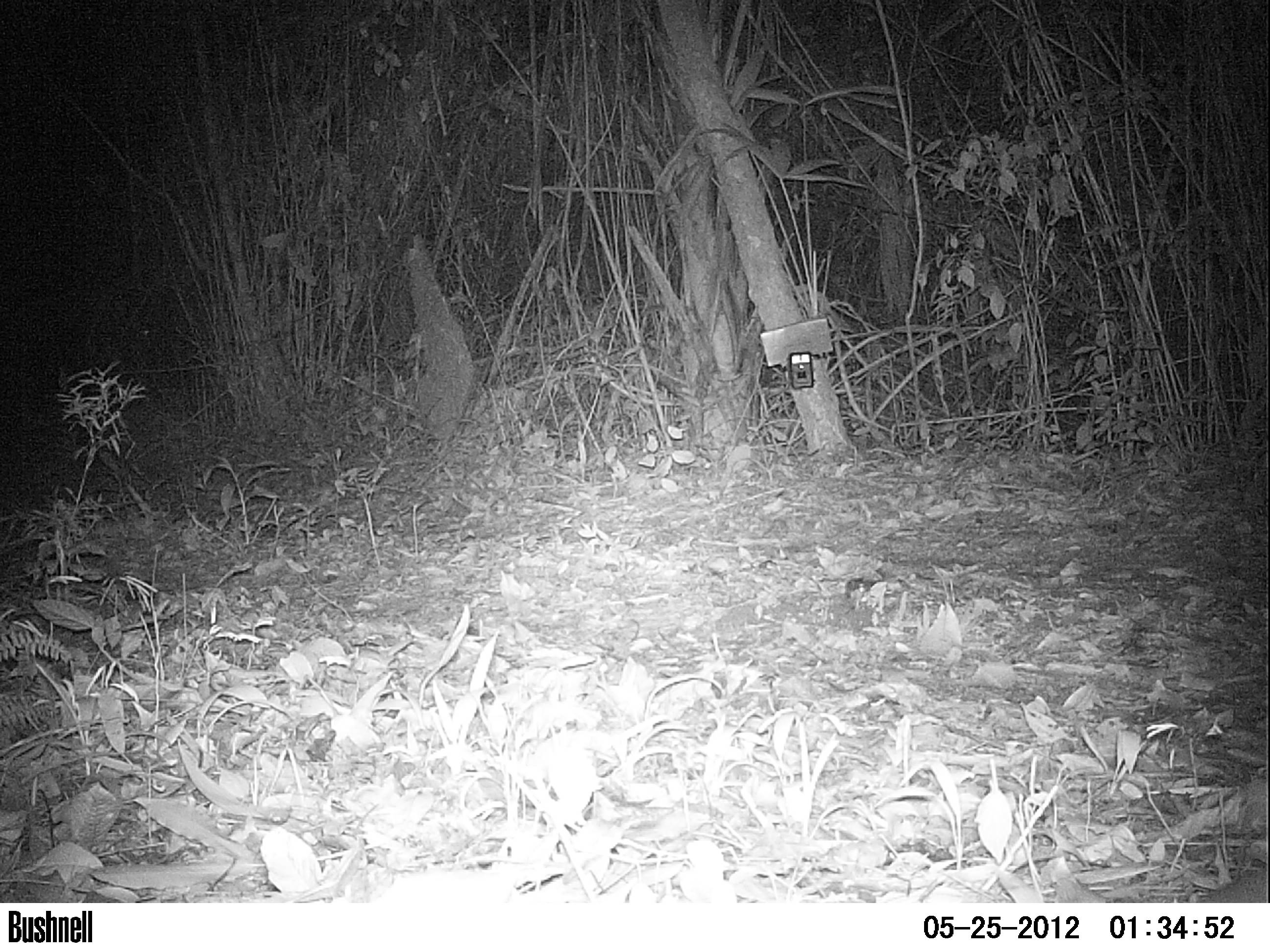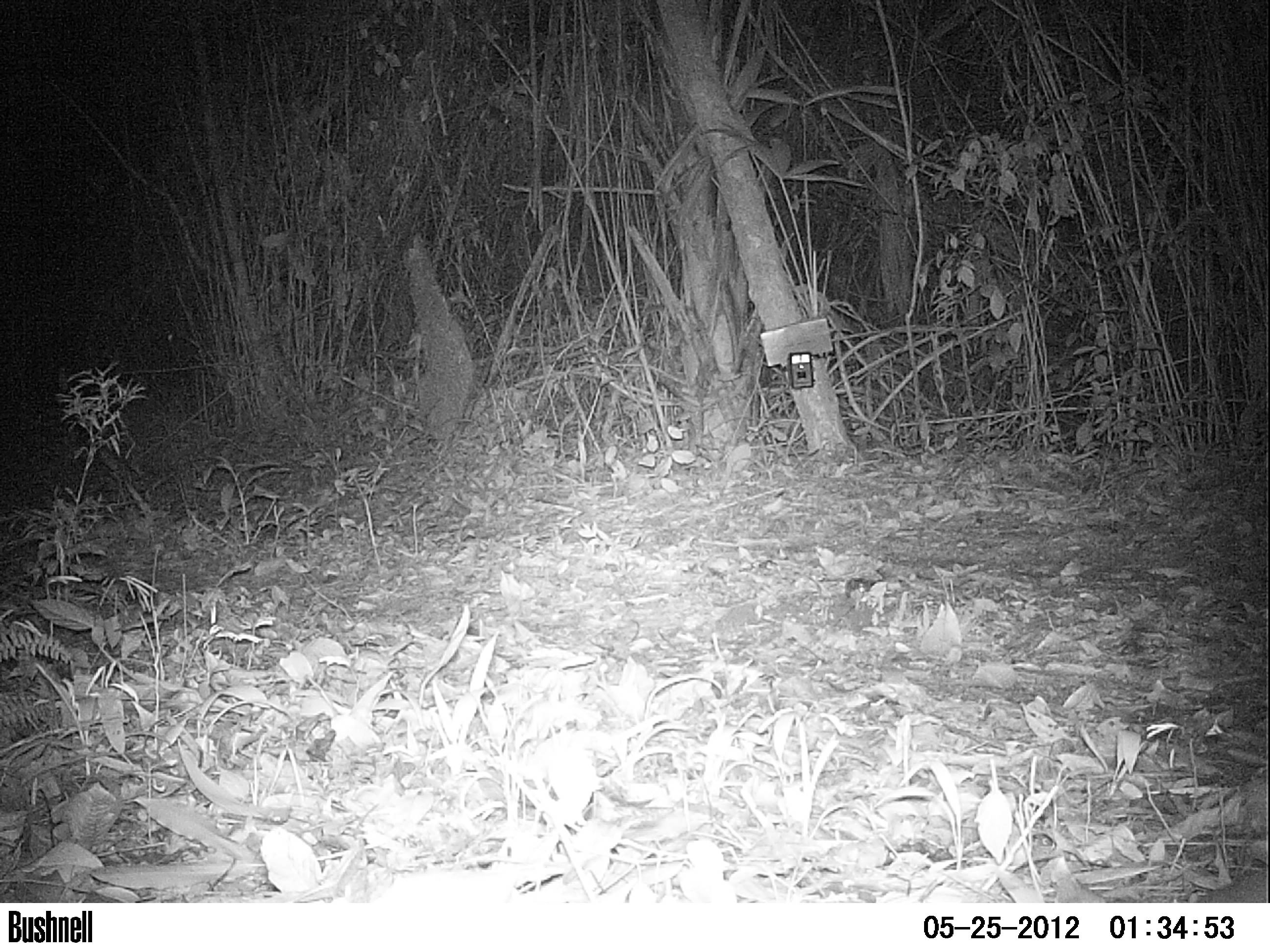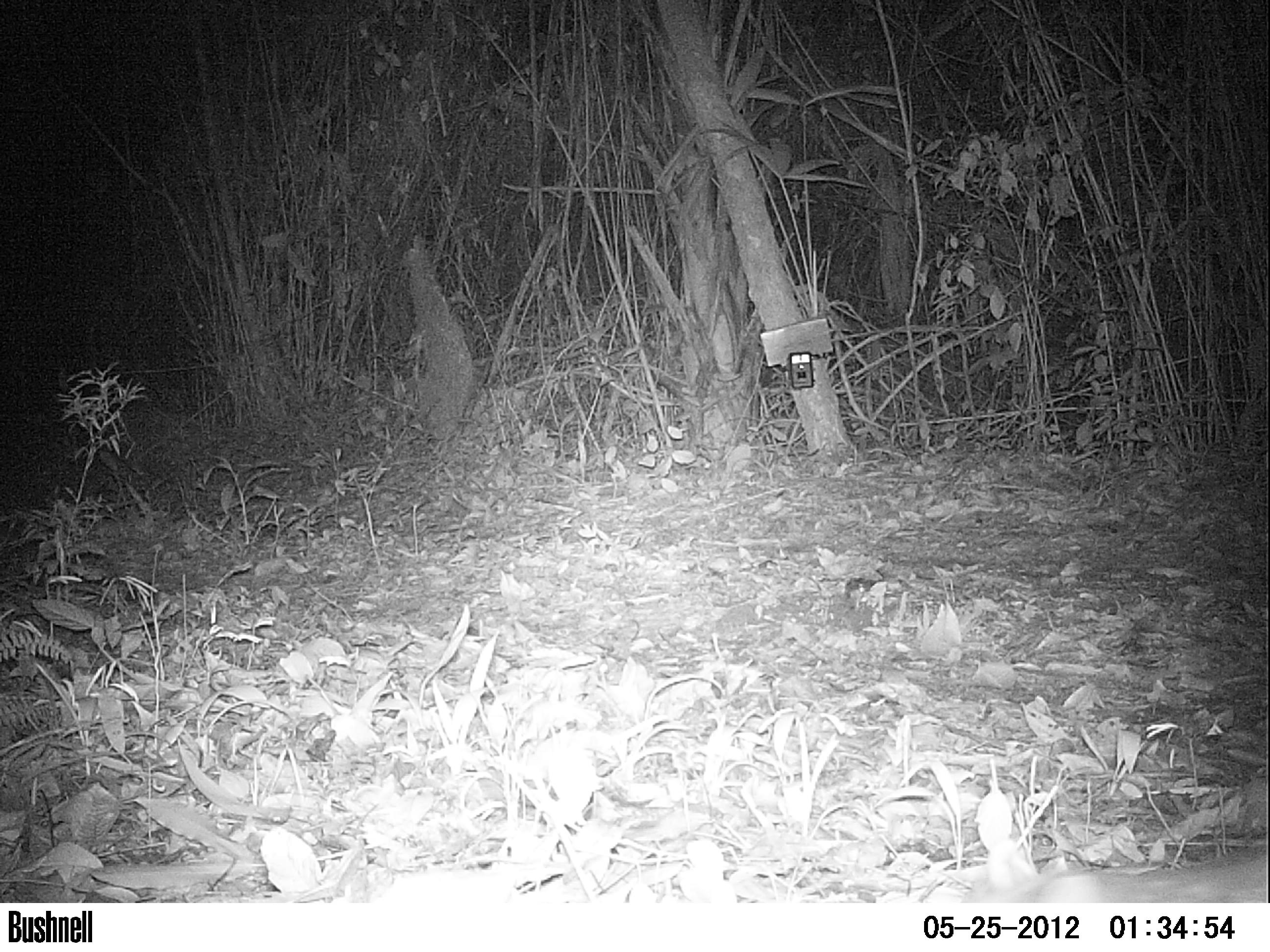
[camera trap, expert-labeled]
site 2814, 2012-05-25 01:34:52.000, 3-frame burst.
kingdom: Animalia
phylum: Chordata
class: Mammalia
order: Rodentia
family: Cuniculidae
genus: Cuniculus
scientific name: Cuniculus paca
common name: spotted paca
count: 1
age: adult